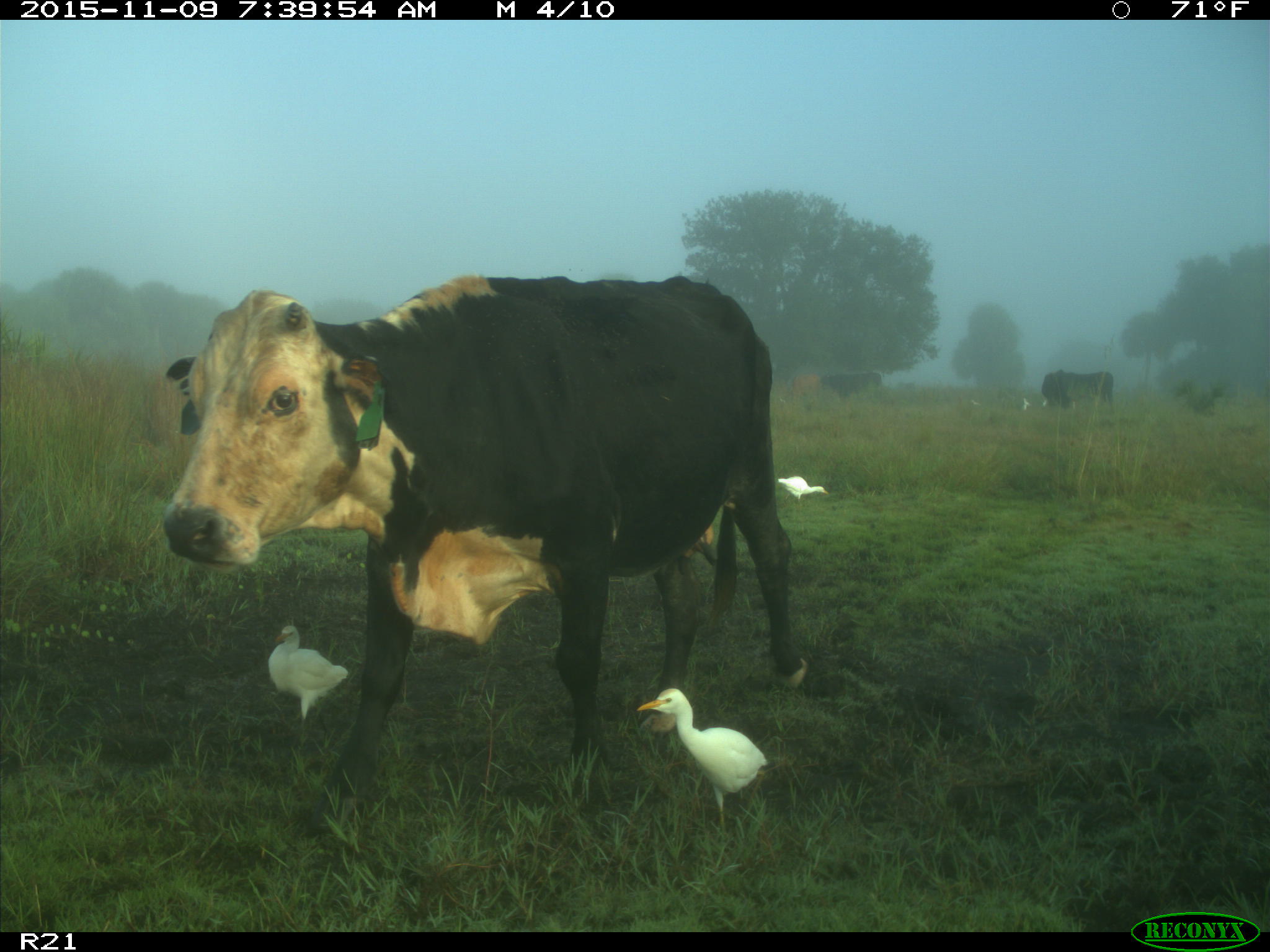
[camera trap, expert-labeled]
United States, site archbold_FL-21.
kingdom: Animalia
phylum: Chordata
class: Mammalia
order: Artiodactyla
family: Bovidae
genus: Bos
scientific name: Bos taurus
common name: domestic cow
Bos taurus (domestic cow).